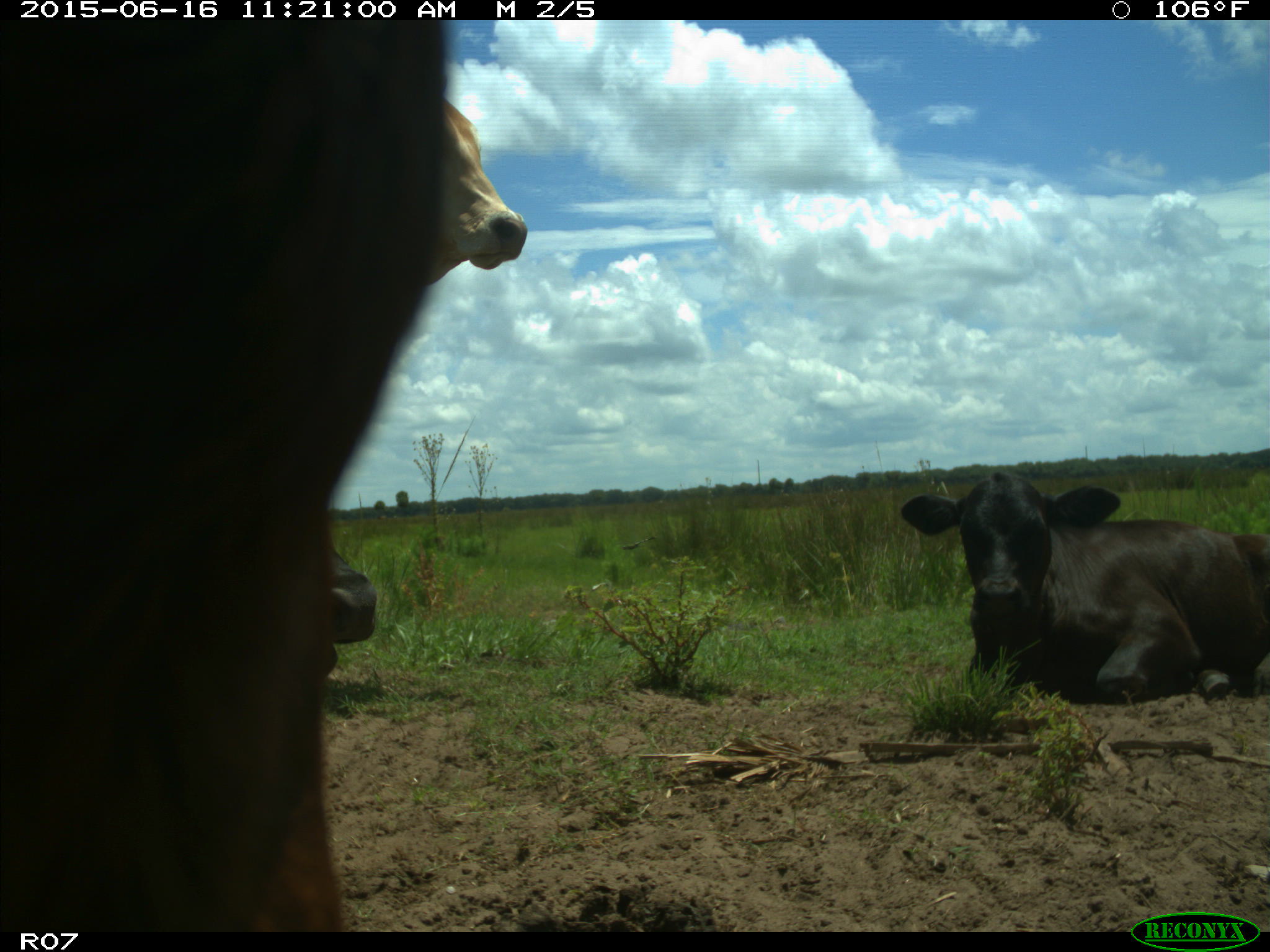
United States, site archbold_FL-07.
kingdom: Animalia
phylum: Chordata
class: Mammalia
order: Artiodactyla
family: Bovidae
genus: Bos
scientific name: Bos taurus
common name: domestic cow